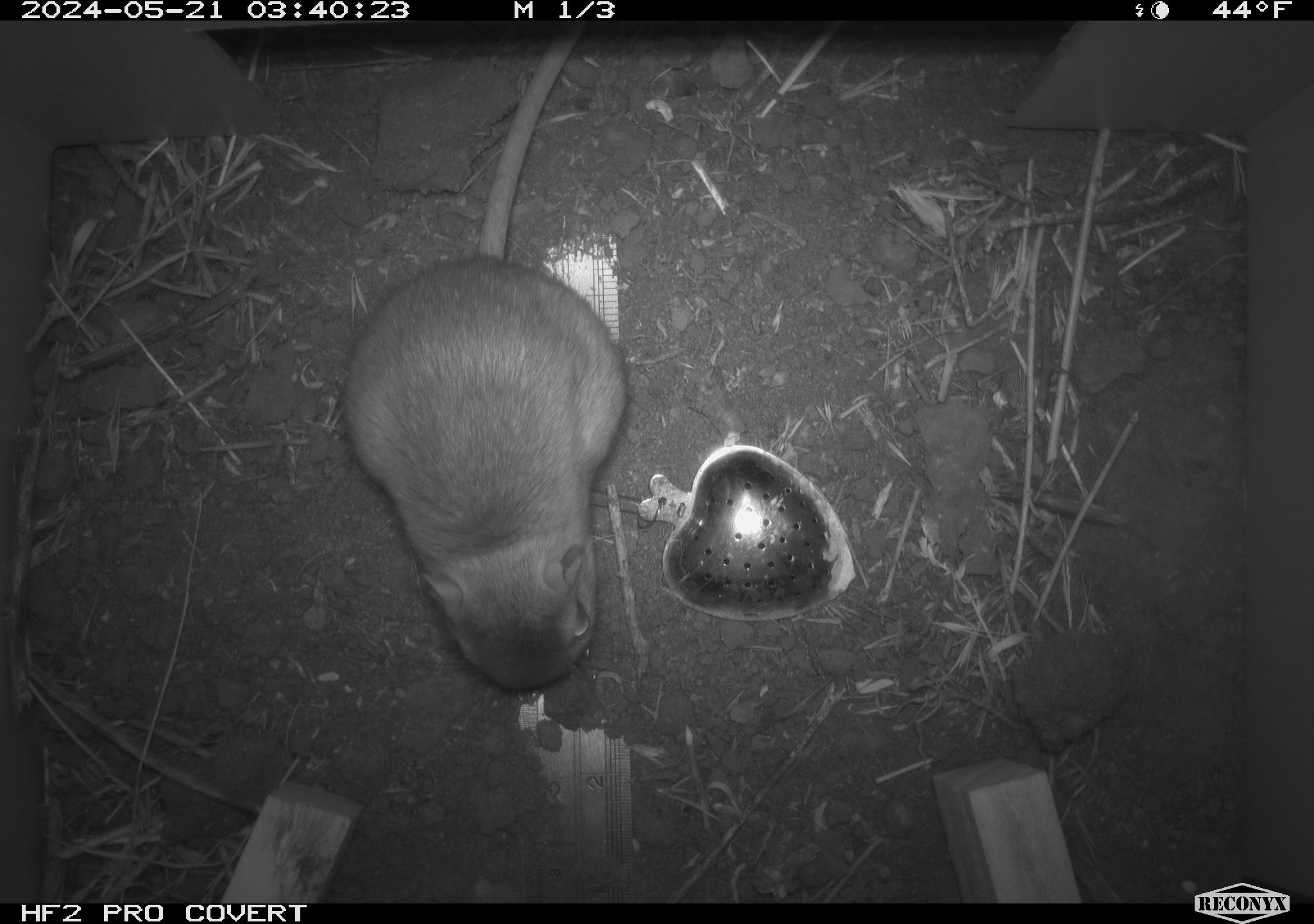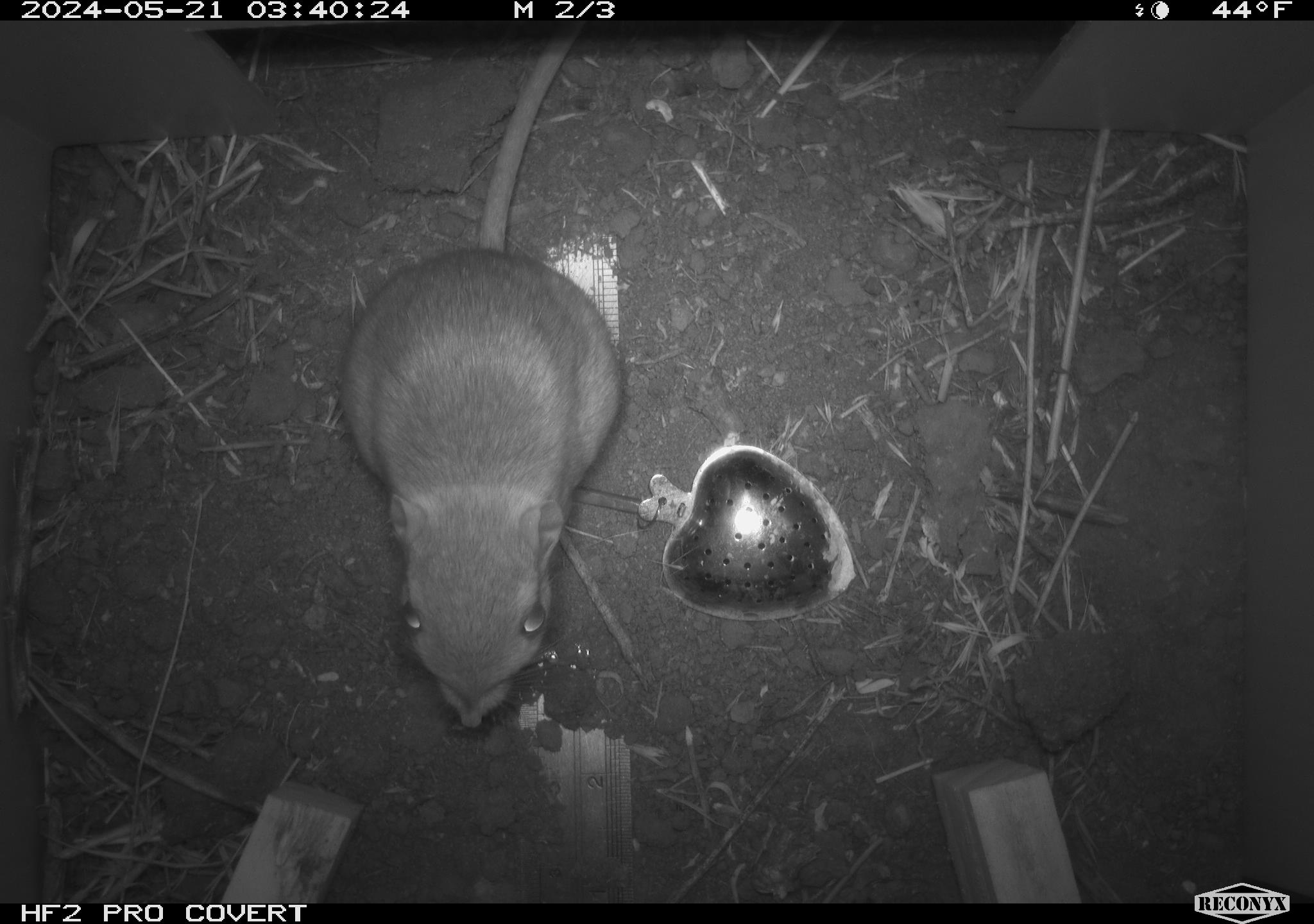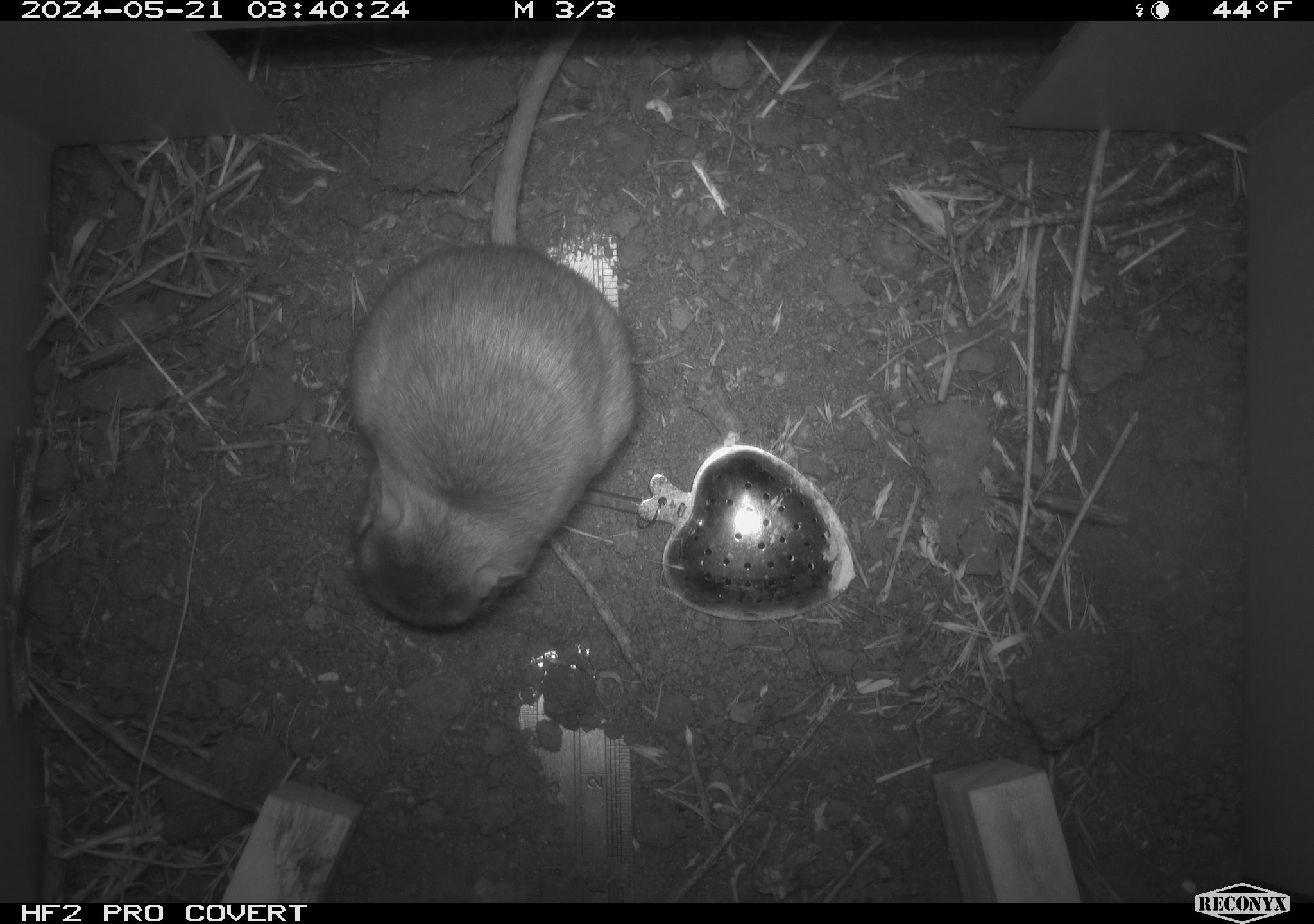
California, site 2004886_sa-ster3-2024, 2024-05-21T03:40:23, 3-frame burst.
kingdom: Animalia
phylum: Chordata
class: Mammalia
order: Rodentia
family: Heteromyidae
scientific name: Heteromyidae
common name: kangaroo rats and pocket mice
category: heteromyidae family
Heteromyidae family (kangaroo rats and pocket mice) (Heteromyidae).